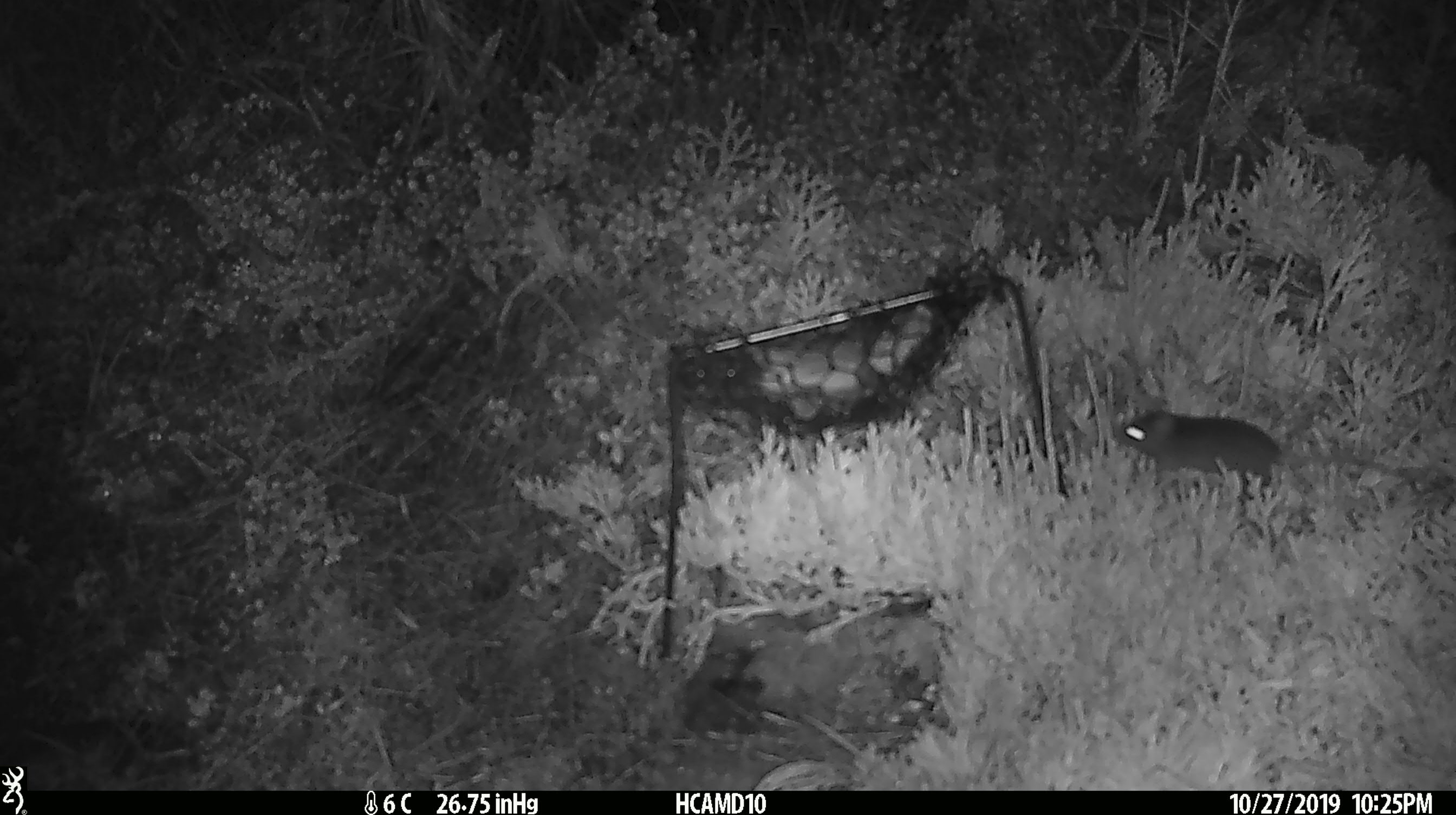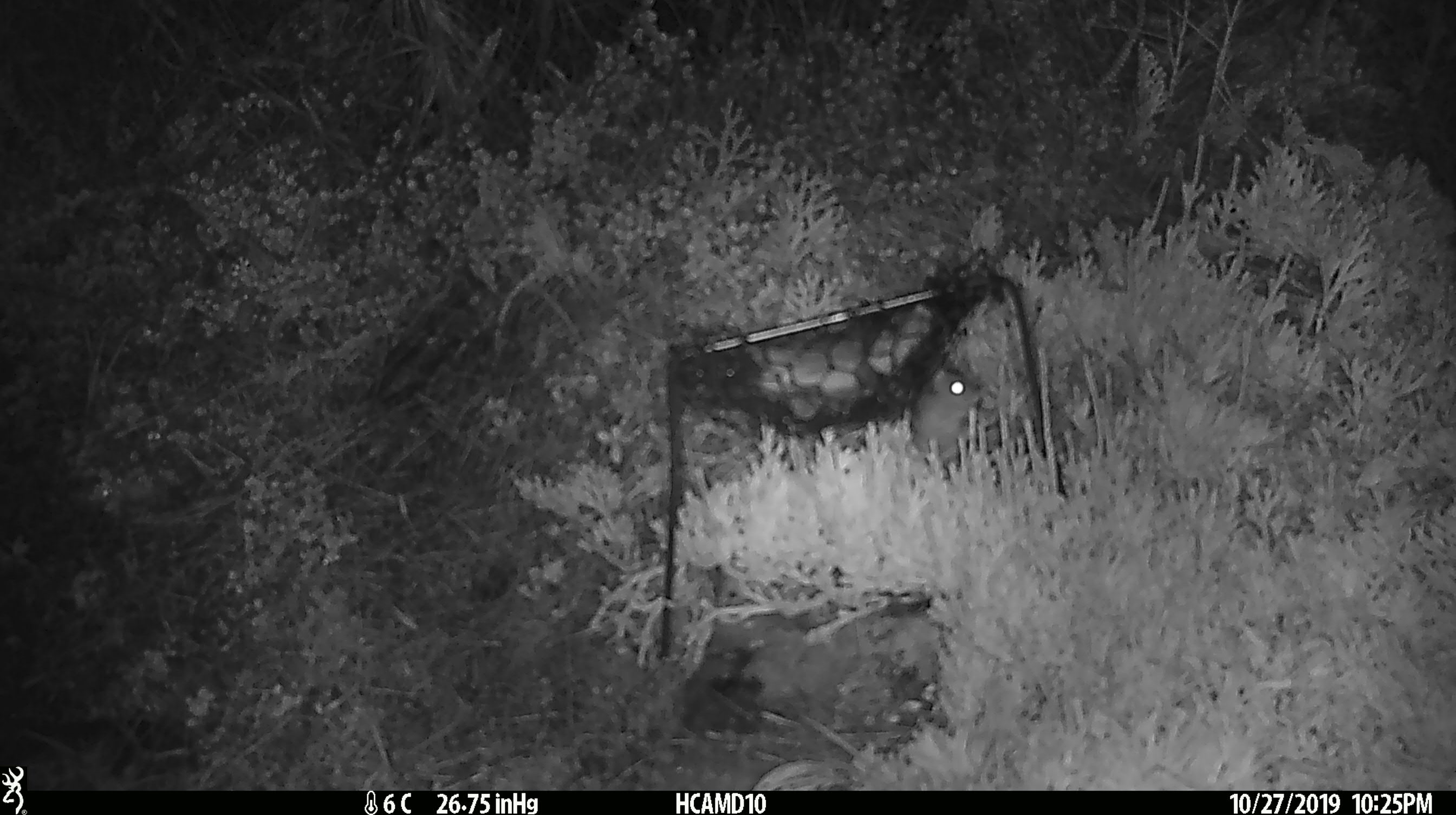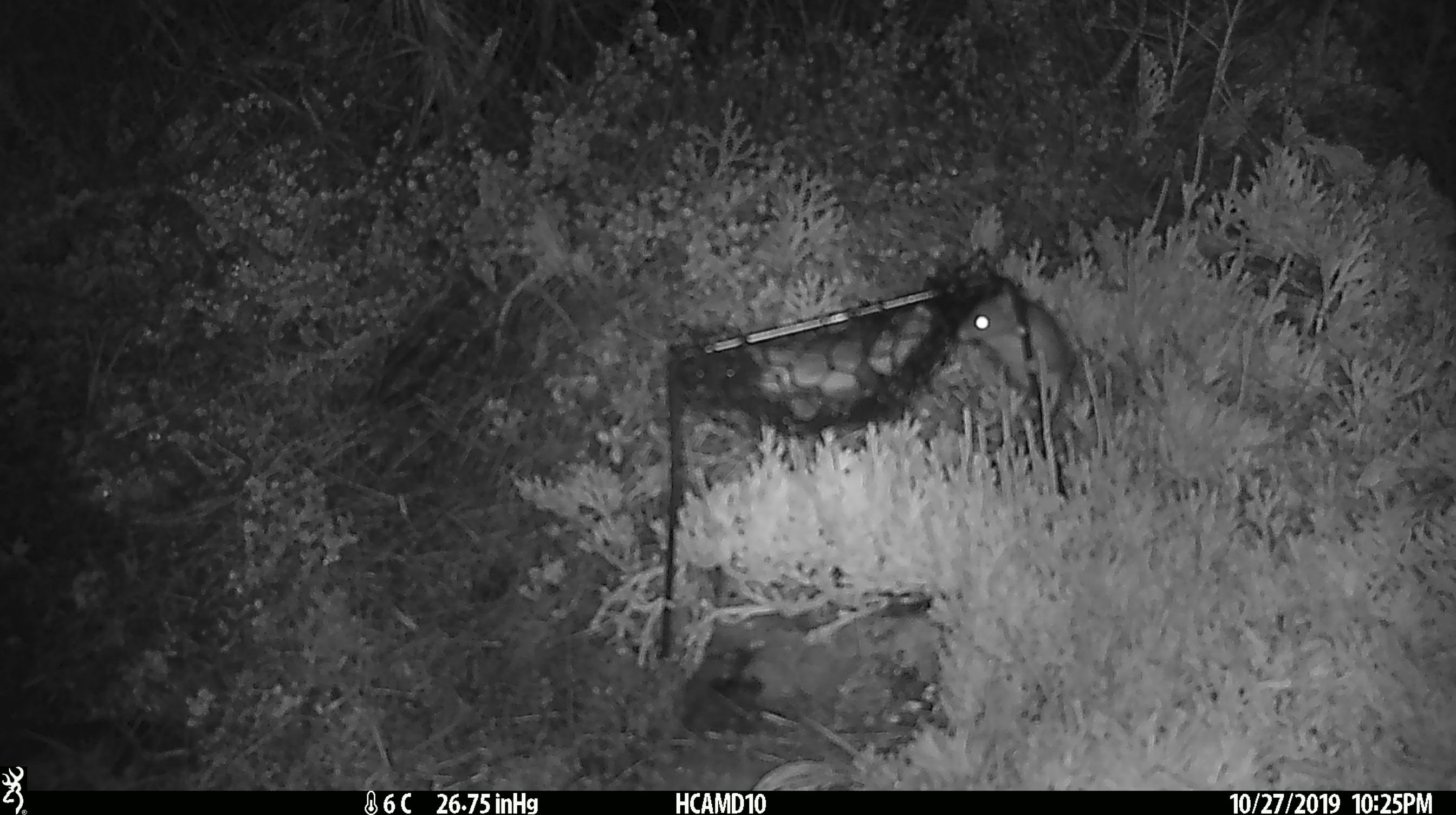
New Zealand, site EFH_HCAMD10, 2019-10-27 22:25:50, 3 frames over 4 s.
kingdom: Animalia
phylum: Chordata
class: Mammalia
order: Rodentia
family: Muridae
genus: Mus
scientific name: Mus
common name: mouse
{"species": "mouse (Mus)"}